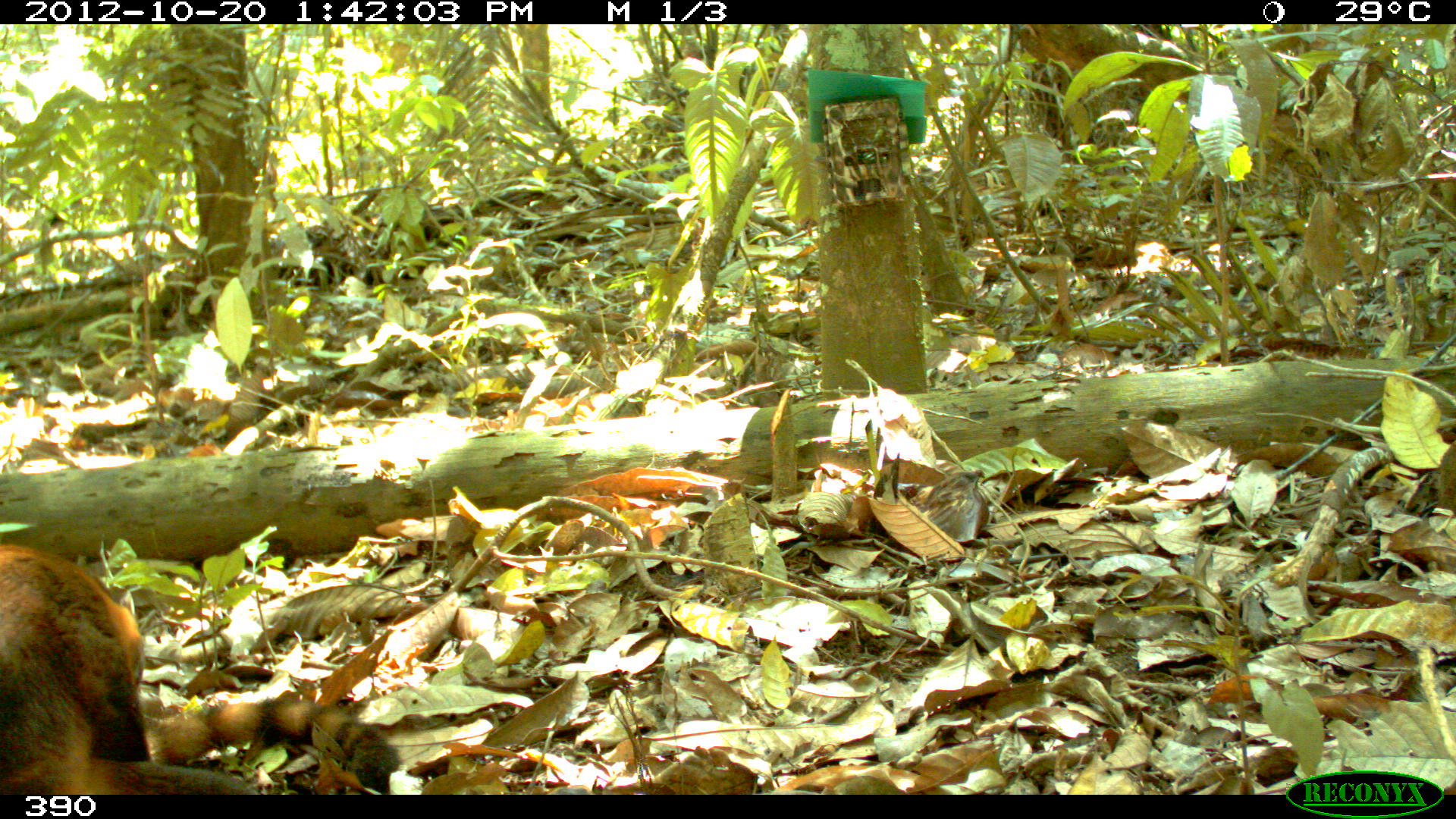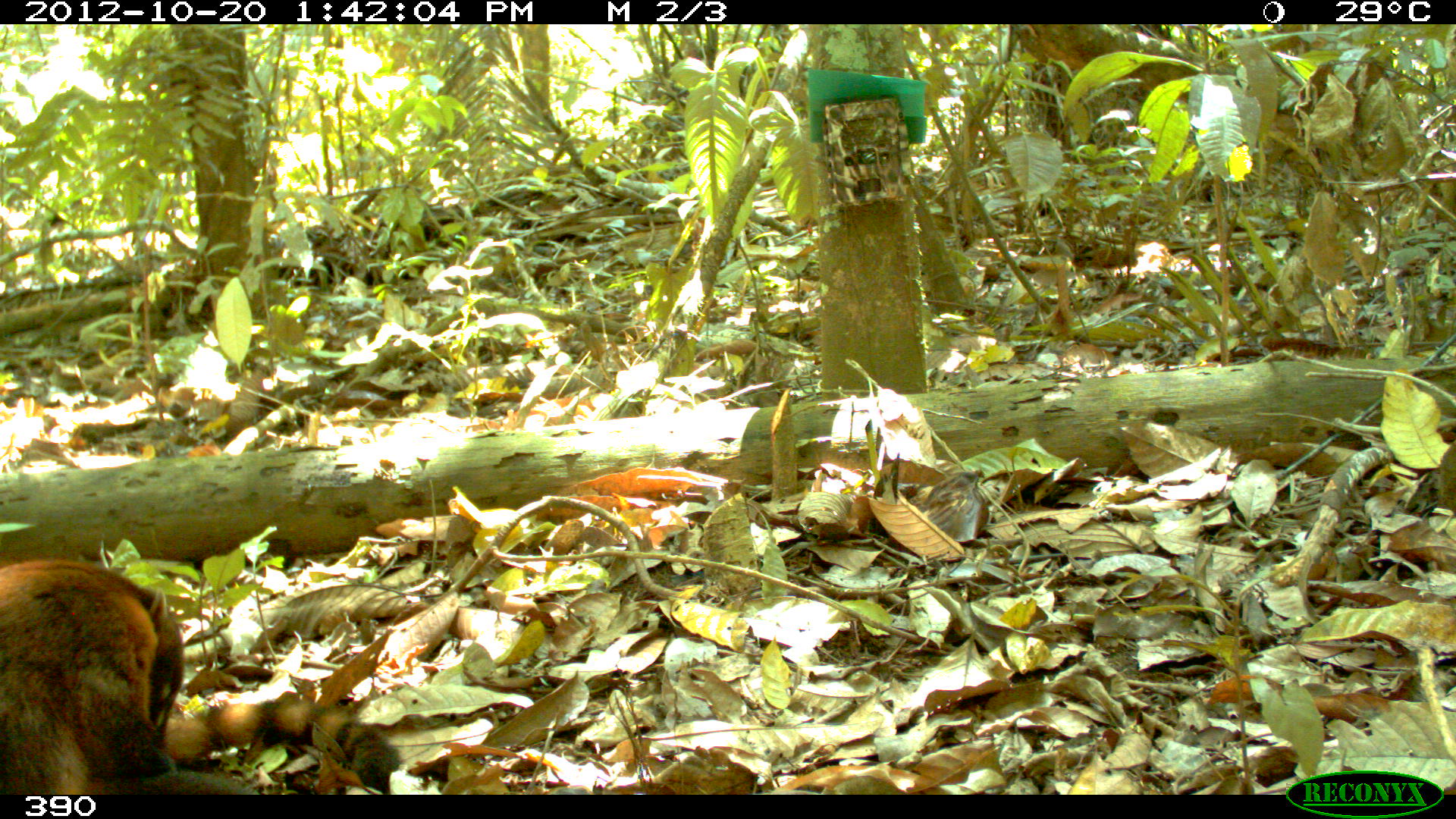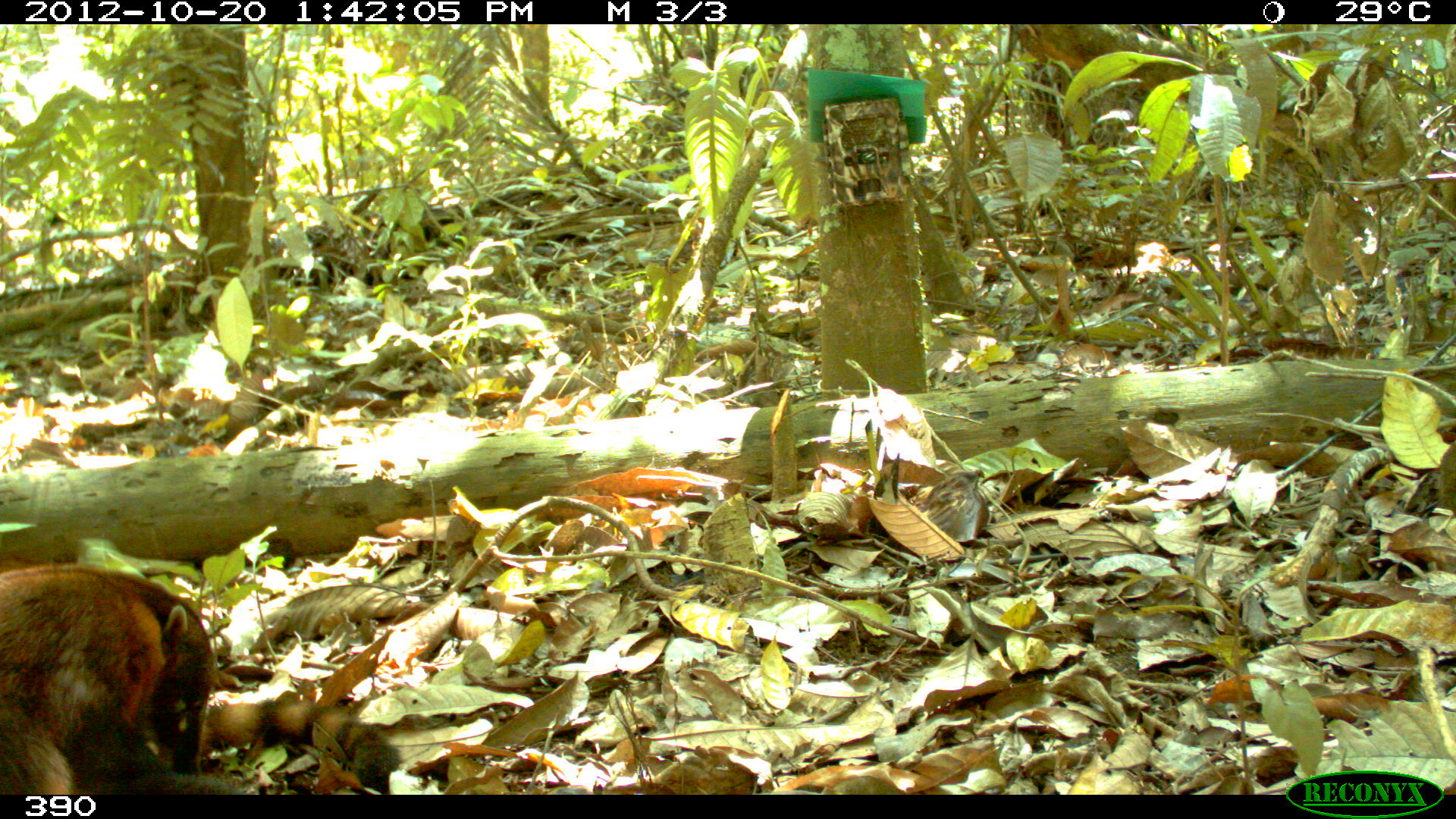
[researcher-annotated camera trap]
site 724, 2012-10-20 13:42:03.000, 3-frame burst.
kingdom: Animalia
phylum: Chordata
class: Mammalia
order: Carnivora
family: Procyonidae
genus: Nasua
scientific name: Nasua nasua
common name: south american coati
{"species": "Nasua nasua (south american coati)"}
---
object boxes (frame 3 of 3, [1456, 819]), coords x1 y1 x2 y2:
nasua nasua: 0 559 402 794